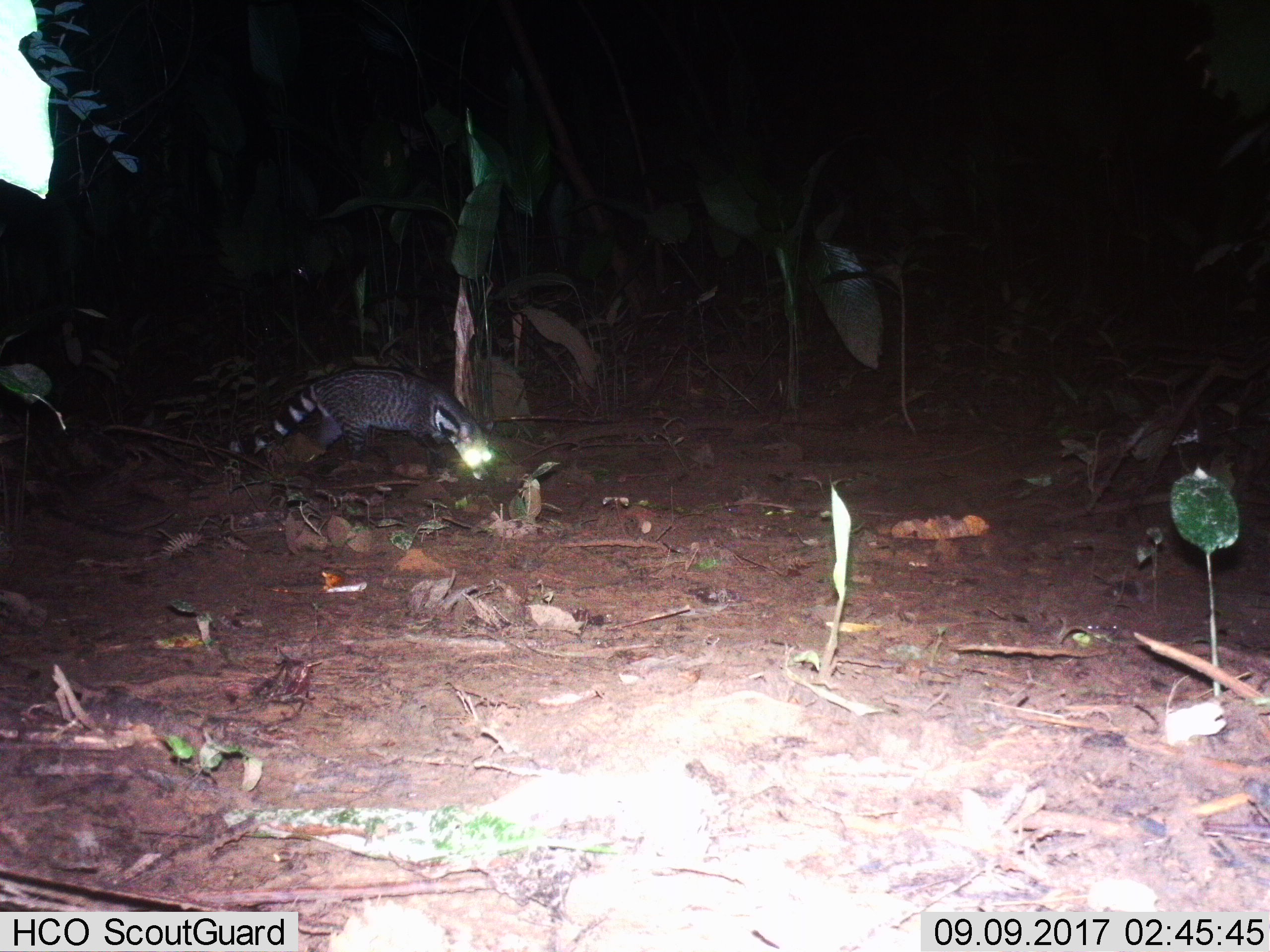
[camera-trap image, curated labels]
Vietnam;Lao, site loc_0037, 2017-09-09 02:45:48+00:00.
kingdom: Animalia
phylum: Chordata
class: Mammalia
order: Carnivora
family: Viverridae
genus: Viverra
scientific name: Viverra zibetha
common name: large indian civet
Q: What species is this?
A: Large indian civet (Viverra zibetha).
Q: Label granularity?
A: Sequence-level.